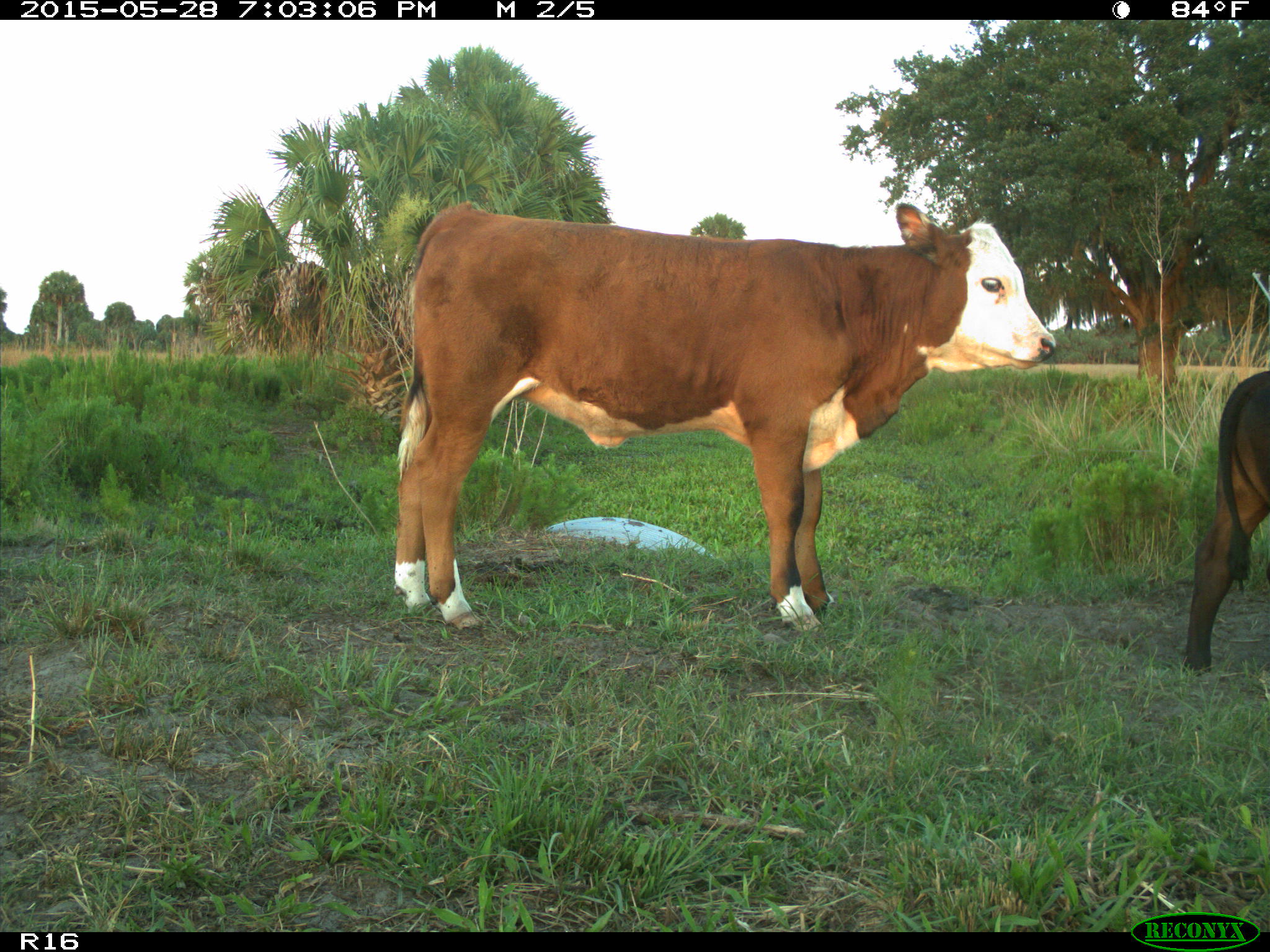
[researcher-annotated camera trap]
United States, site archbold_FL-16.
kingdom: Animalia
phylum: Chordata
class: Mammalia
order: Artiodactyla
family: Bovidae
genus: Bos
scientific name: Bos taurus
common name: domestic cow